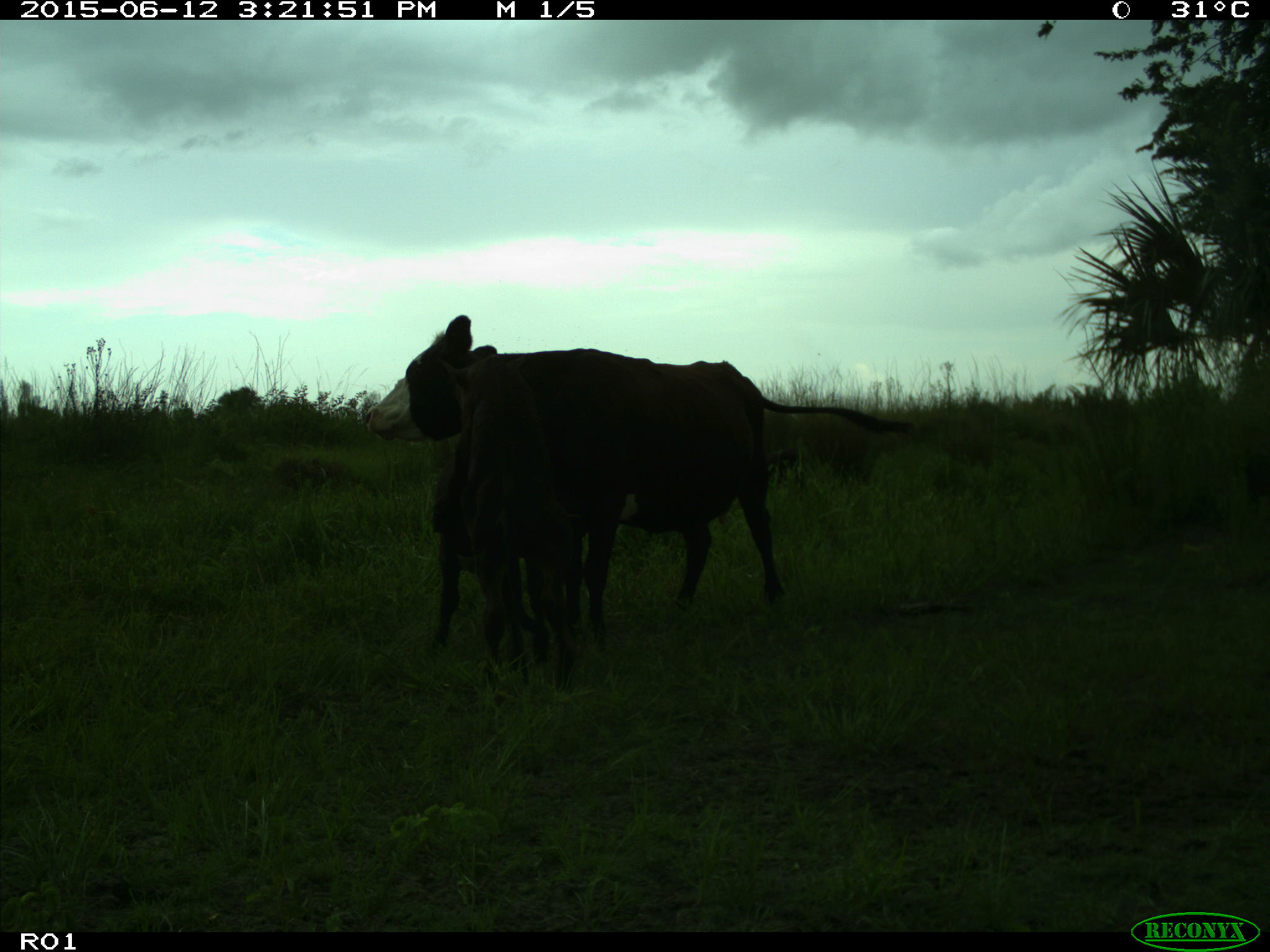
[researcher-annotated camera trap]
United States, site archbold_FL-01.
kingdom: Animalia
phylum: Chordata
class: Mammalia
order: Artiodactyla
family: Bovidae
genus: Bos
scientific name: Bos taurus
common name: domestic cow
Bos taurus (domestic cow).